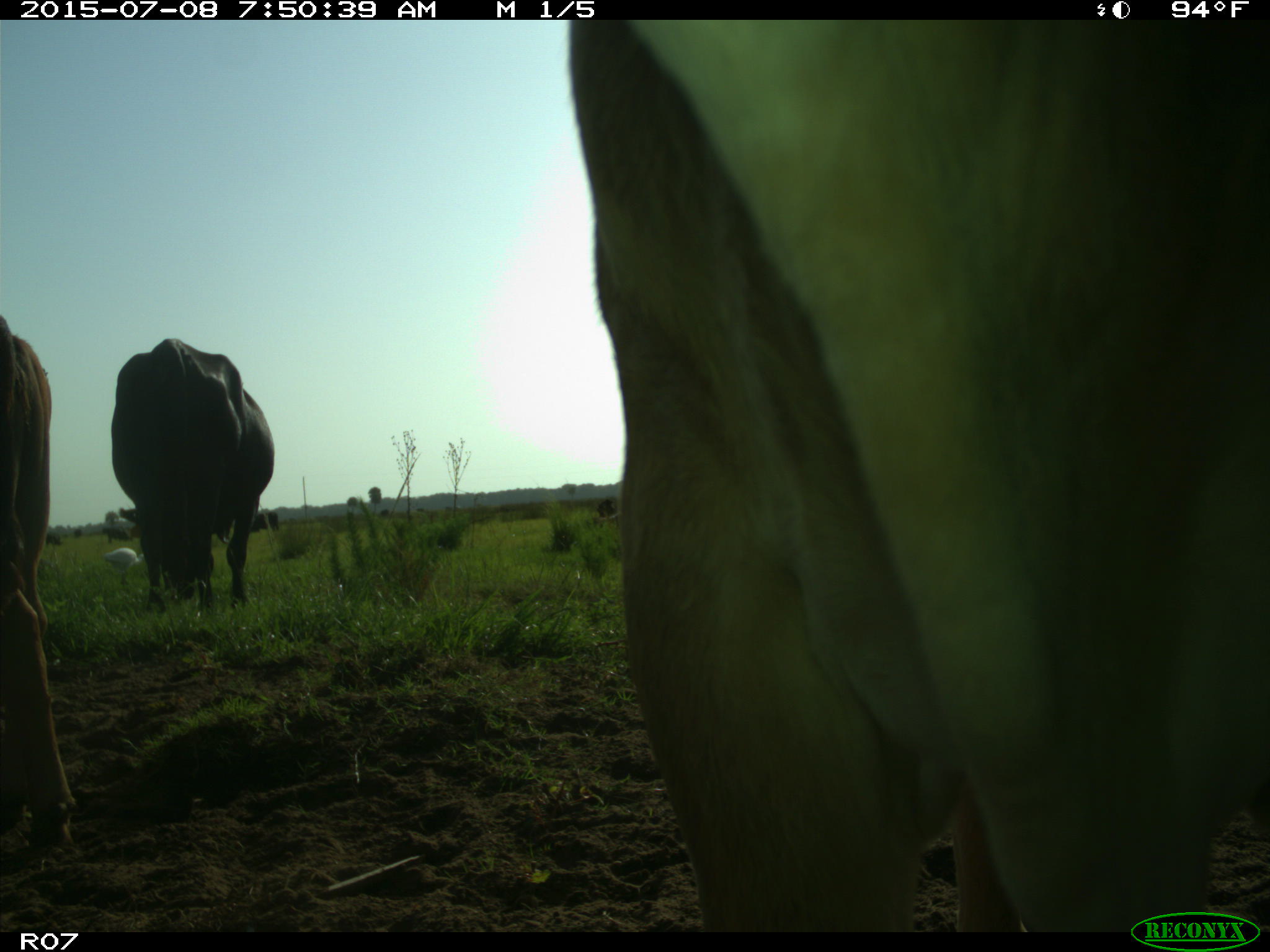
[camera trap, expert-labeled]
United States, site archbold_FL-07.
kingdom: Animalia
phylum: Chordata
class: Mammalia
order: Artiodactyla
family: Bovidae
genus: Bos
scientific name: Bos taurus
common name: domestic cow